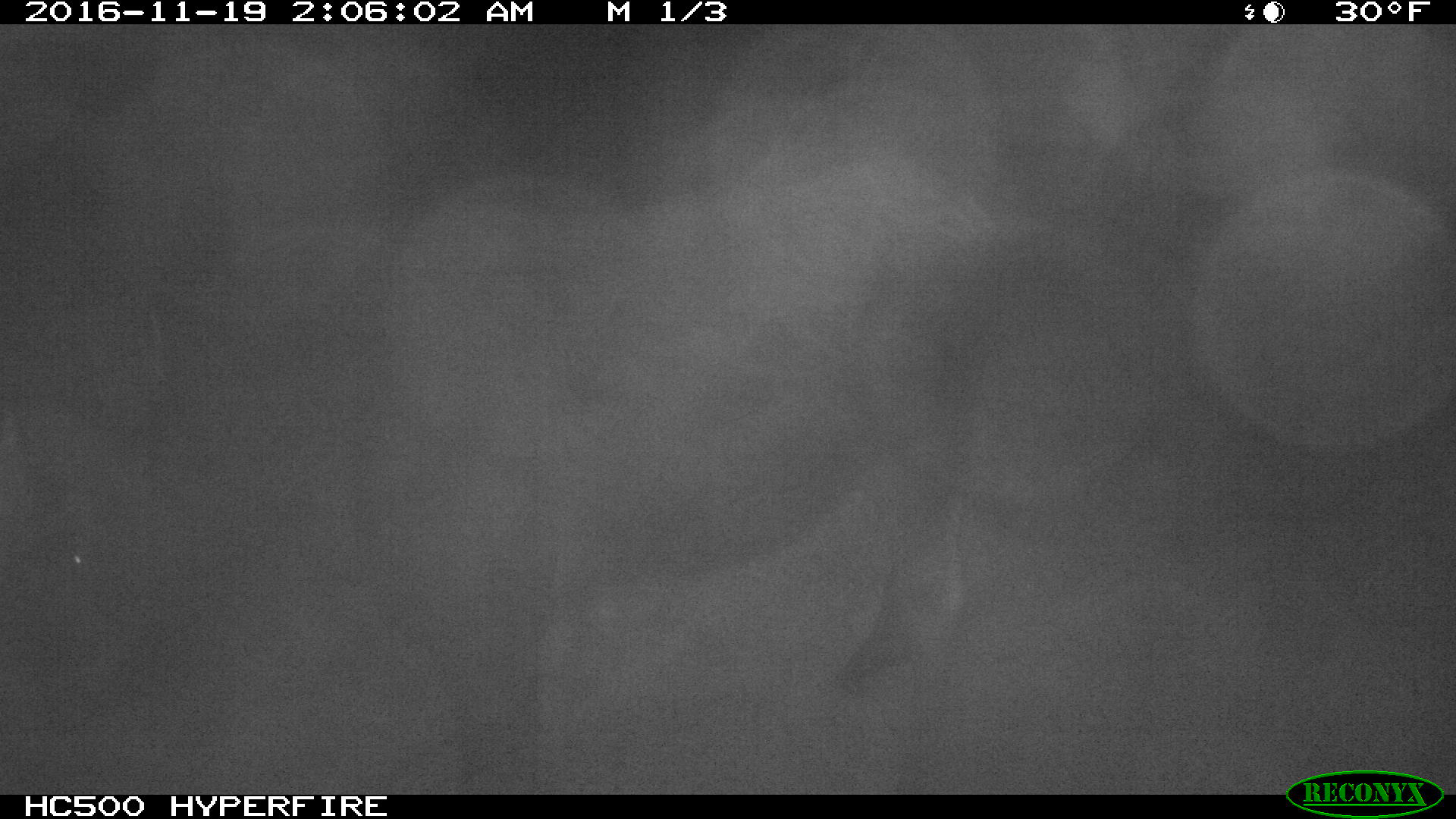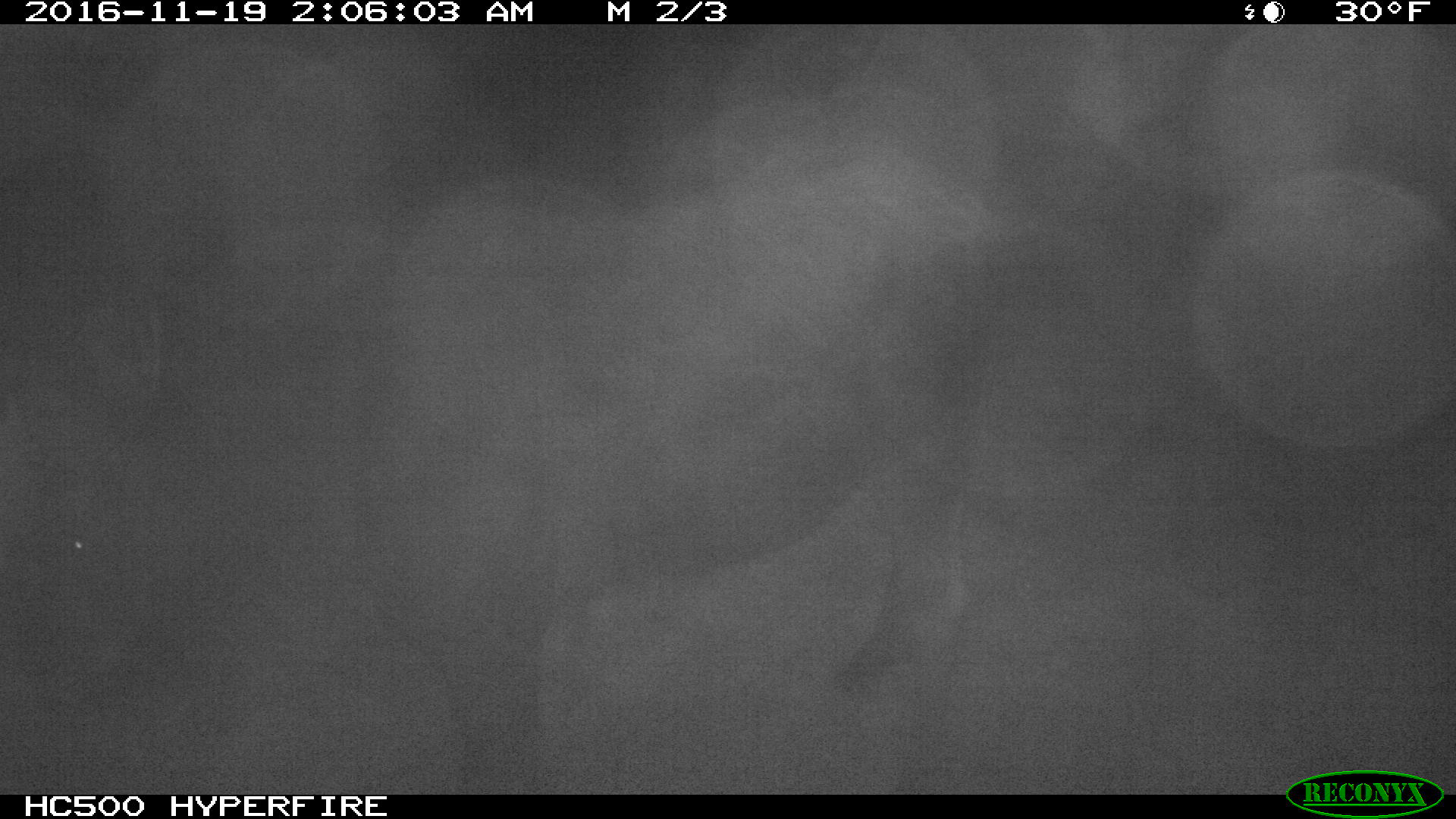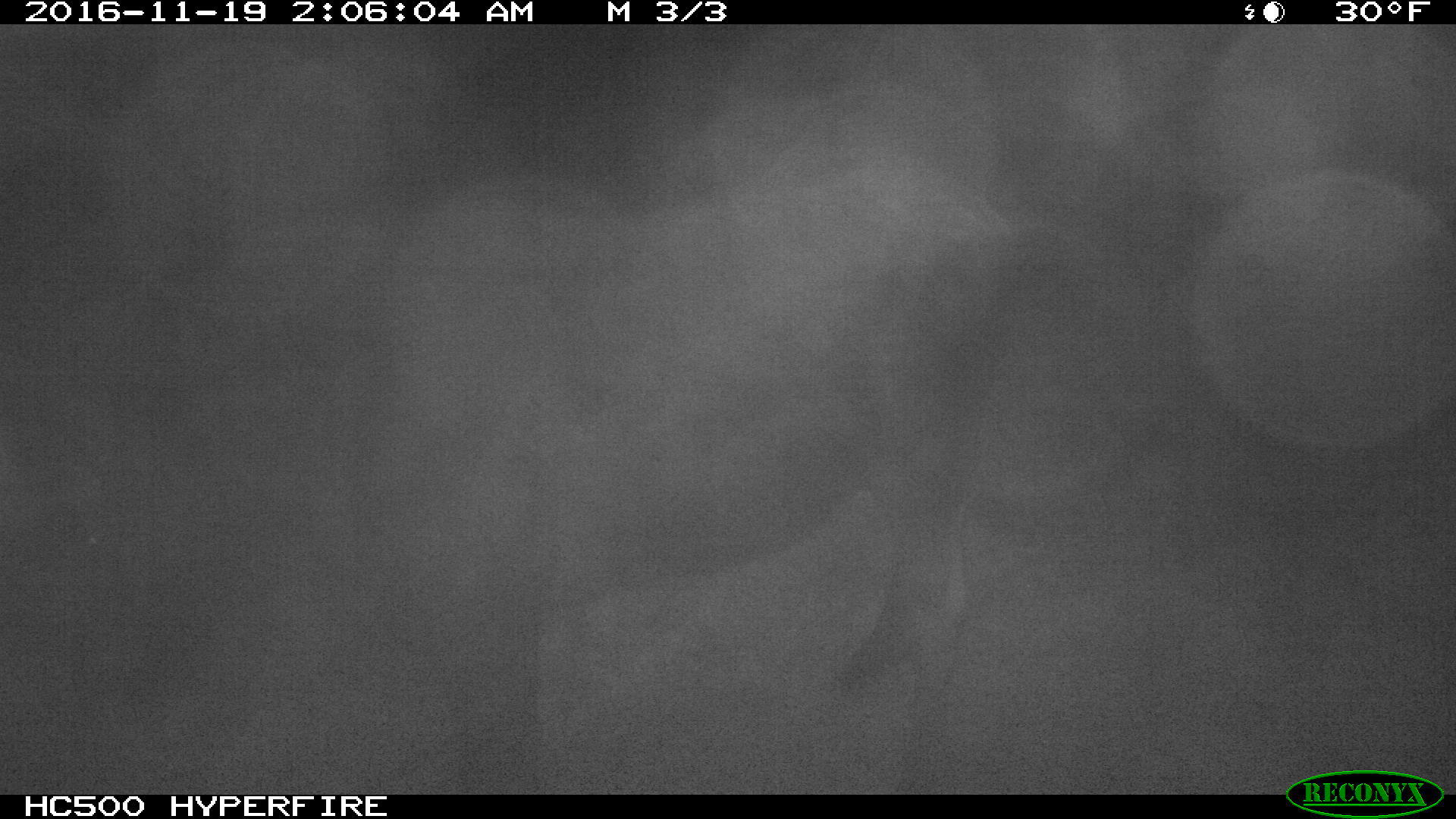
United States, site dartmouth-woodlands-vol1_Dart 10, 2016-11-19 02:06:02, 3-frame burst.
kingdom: Animalia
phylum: Chordata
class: Mammalia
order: Artiodactyla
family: Cervidae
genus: Alces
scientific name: Alces alces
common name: moose